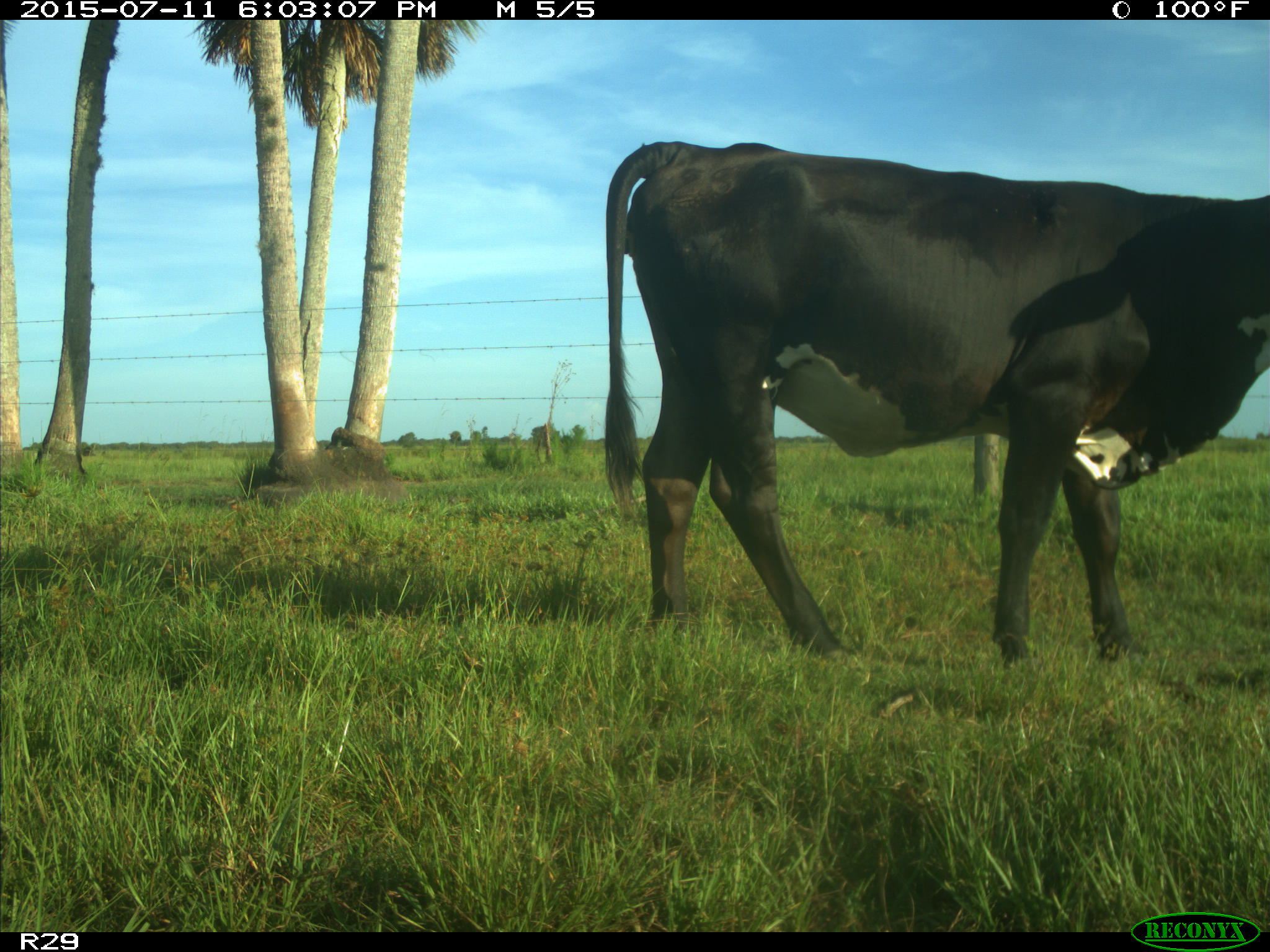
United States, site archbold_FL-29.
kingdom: Animalia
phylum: Chordata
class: Mammalia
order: Artiodactyla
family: Bovidae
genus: Bos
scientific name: Bos taurus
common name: domestic cow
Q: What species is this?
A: Bos taurus (domestic cow).